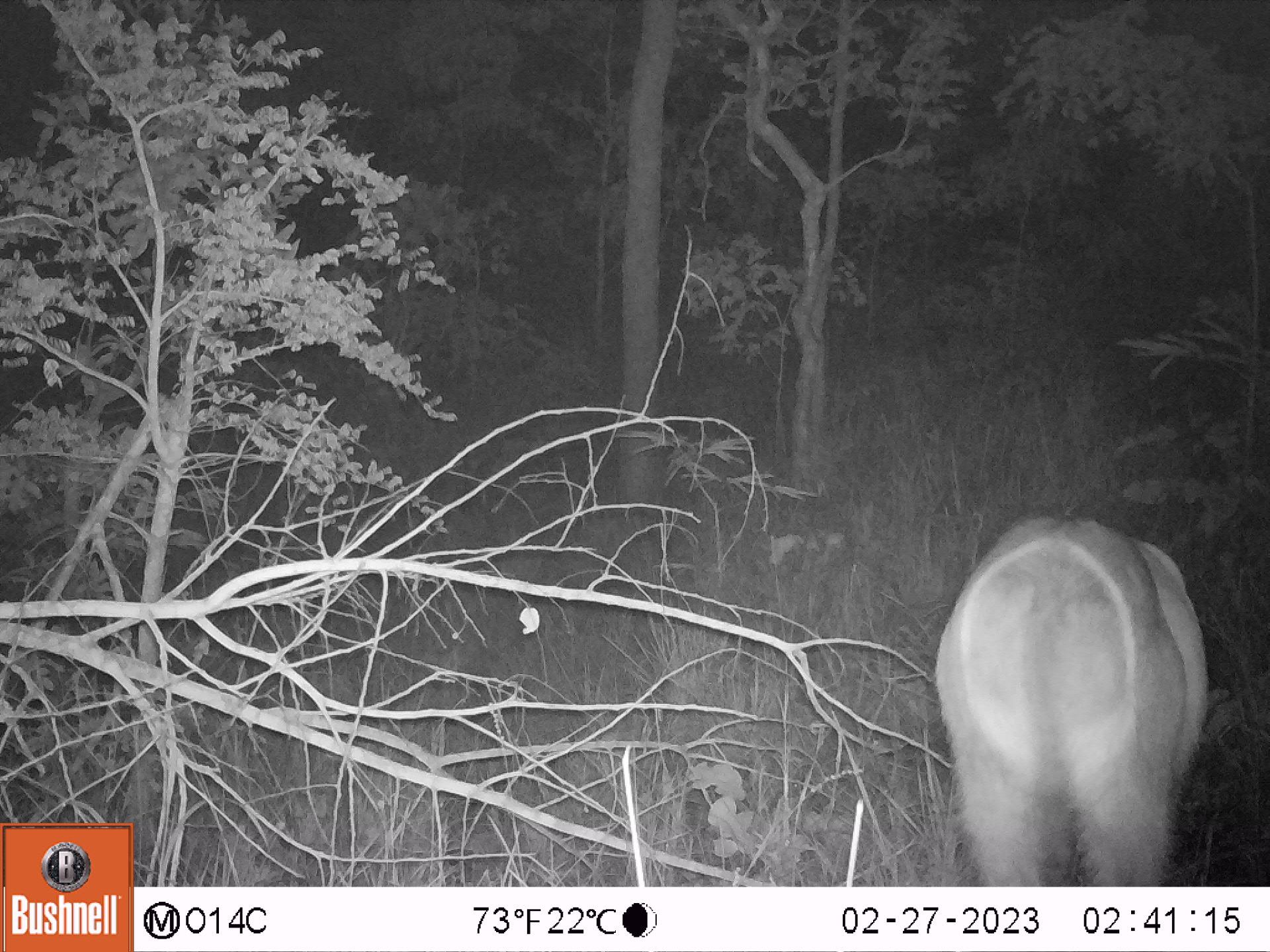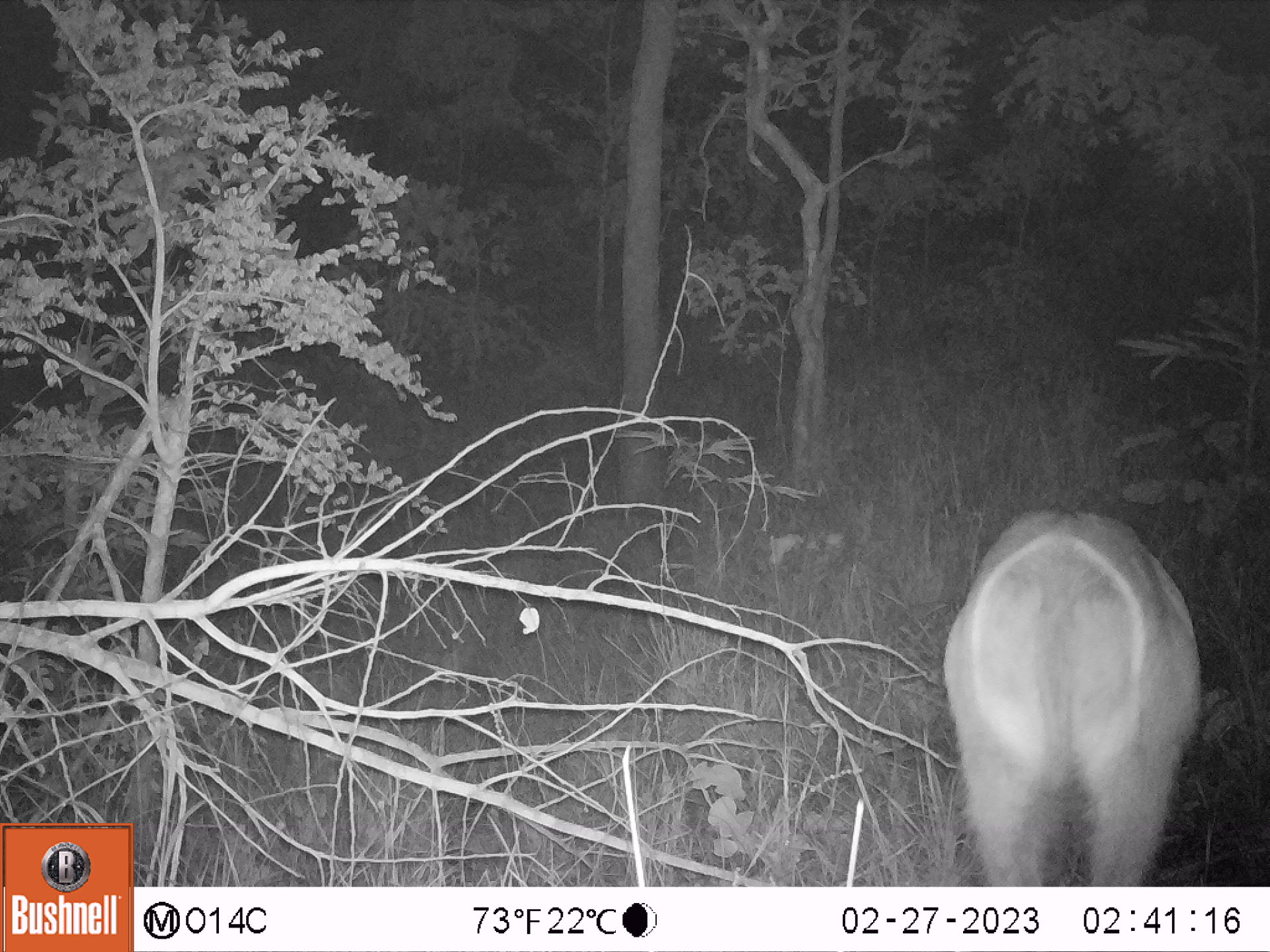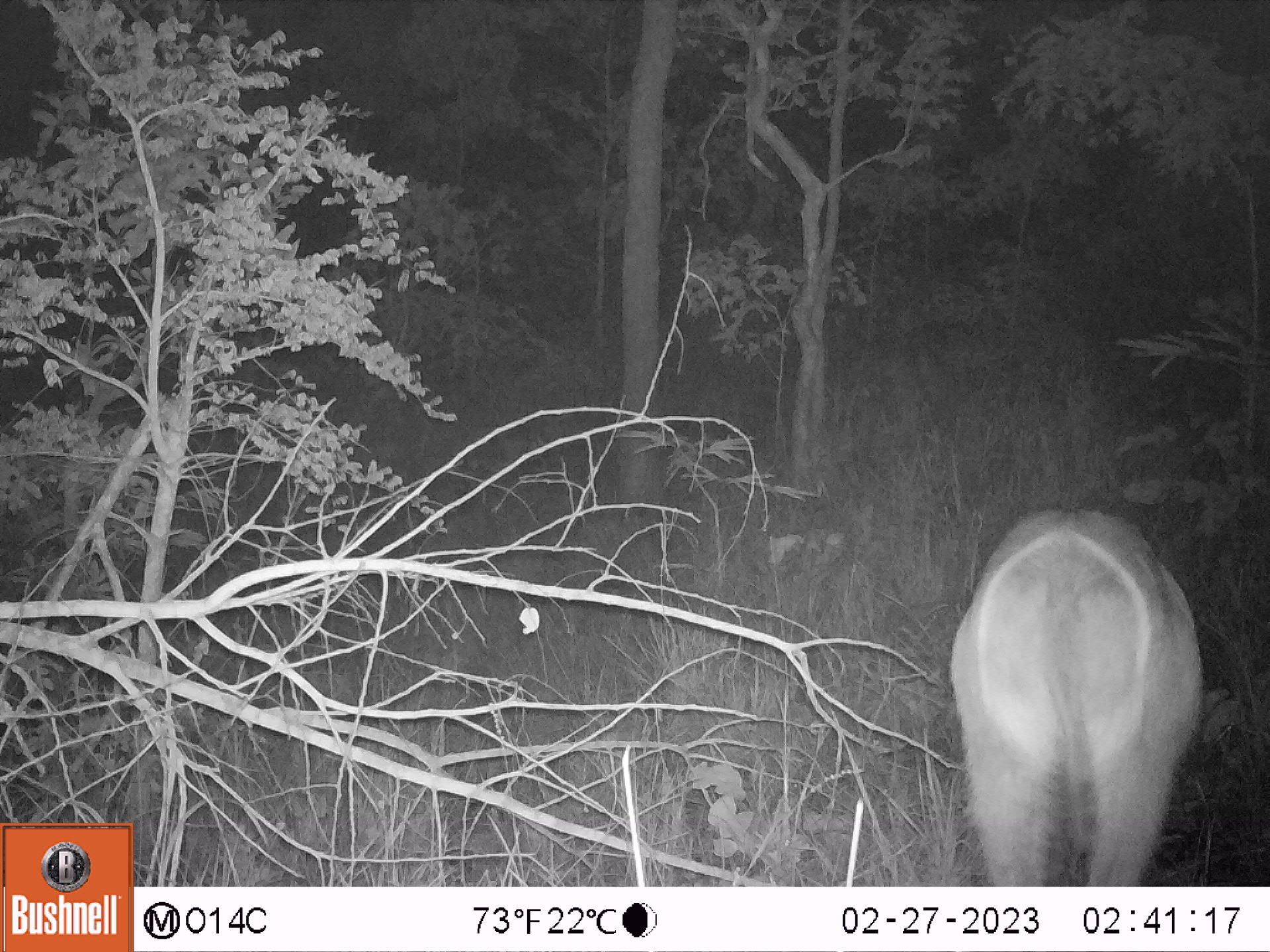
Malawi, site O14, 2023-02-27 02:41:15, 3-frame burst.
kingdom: Animalia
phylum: Chordata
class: Mammalia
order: Artiodactyla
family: Bovidae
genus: Kobus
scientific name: Kobus ellipsiprymnus ellipsiprymnus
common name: common waterbuck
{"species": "common waterbuck (Kobus ellipsiprymnus ellipsiprymnus)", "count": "1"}